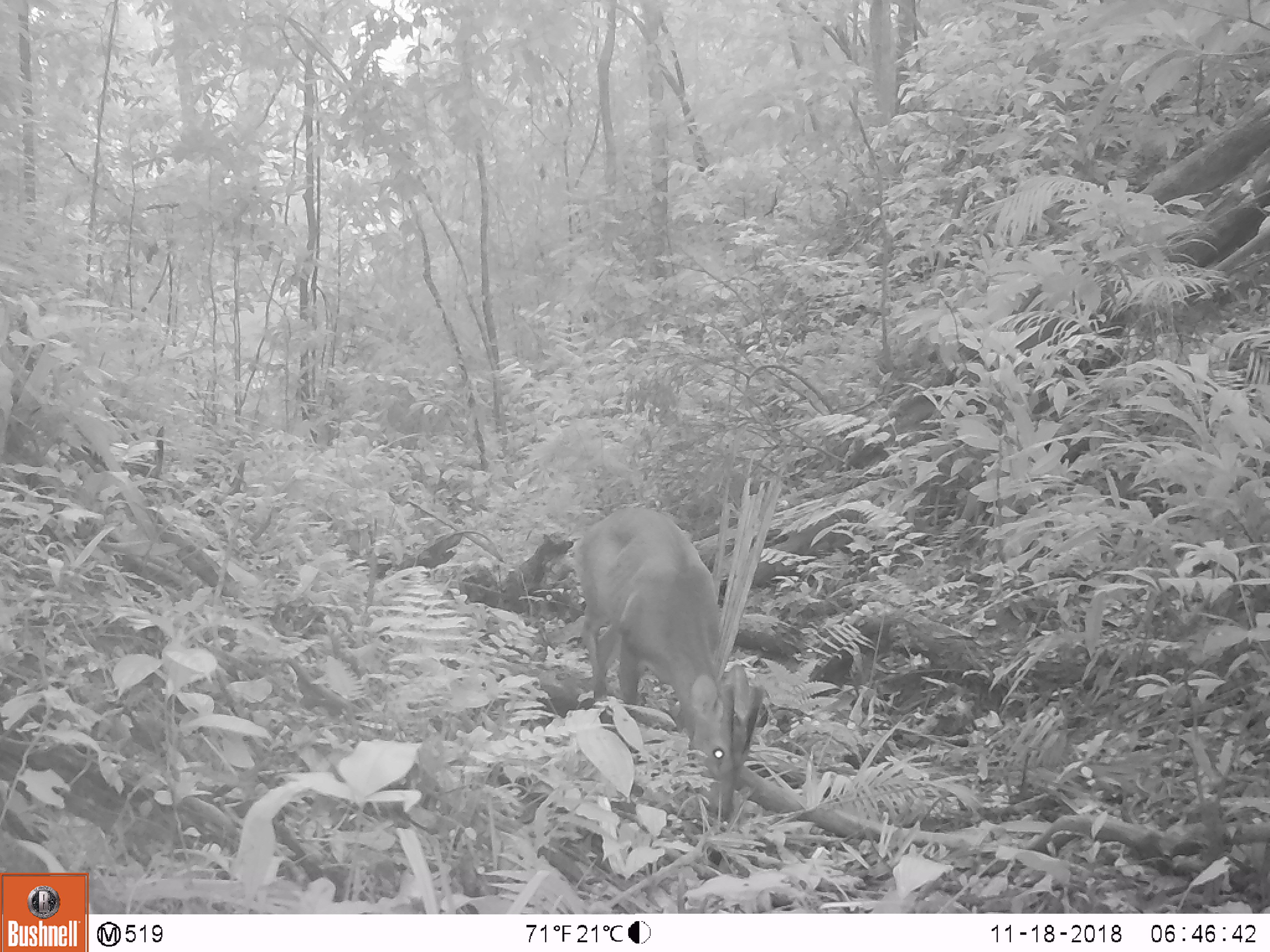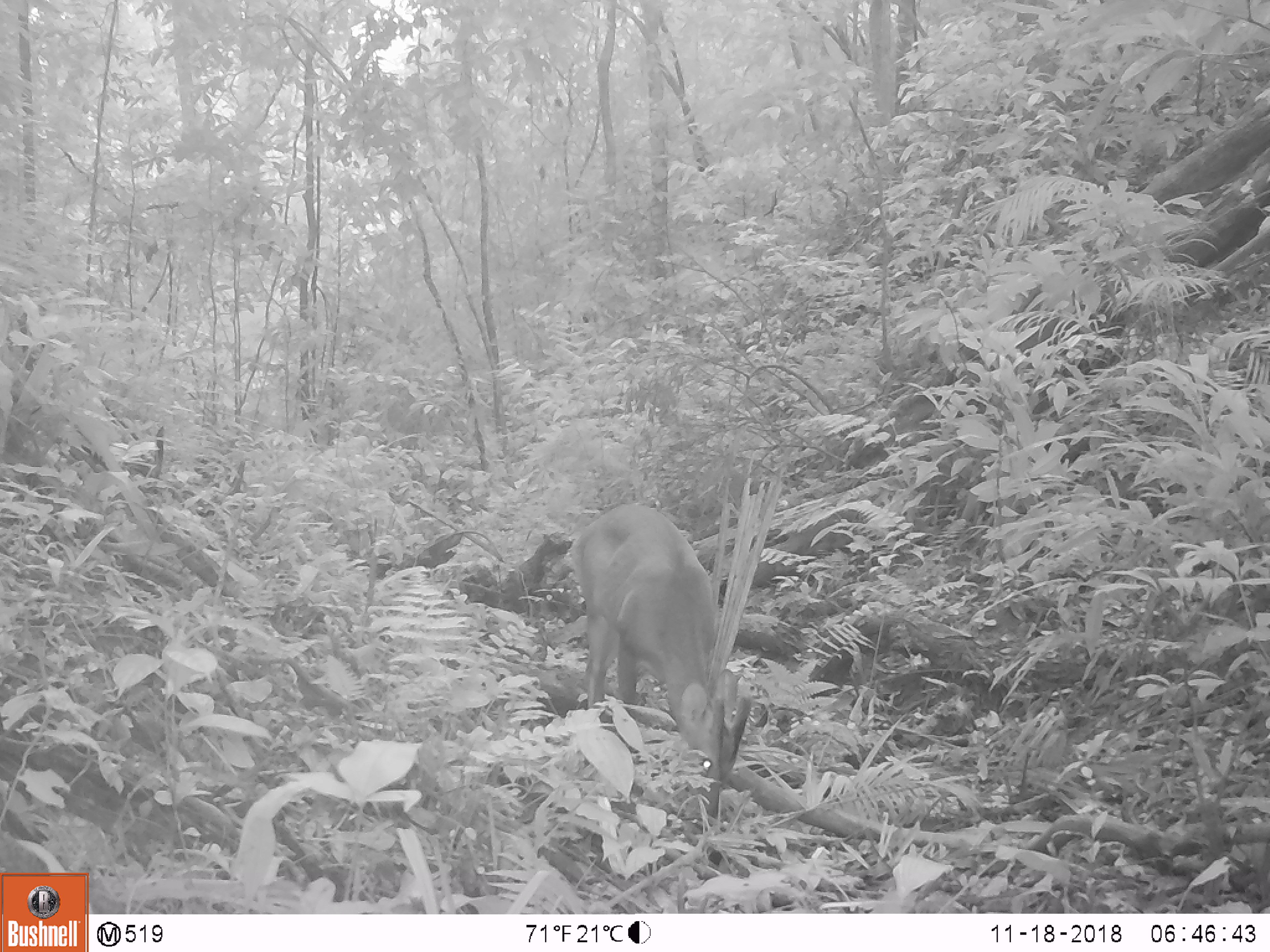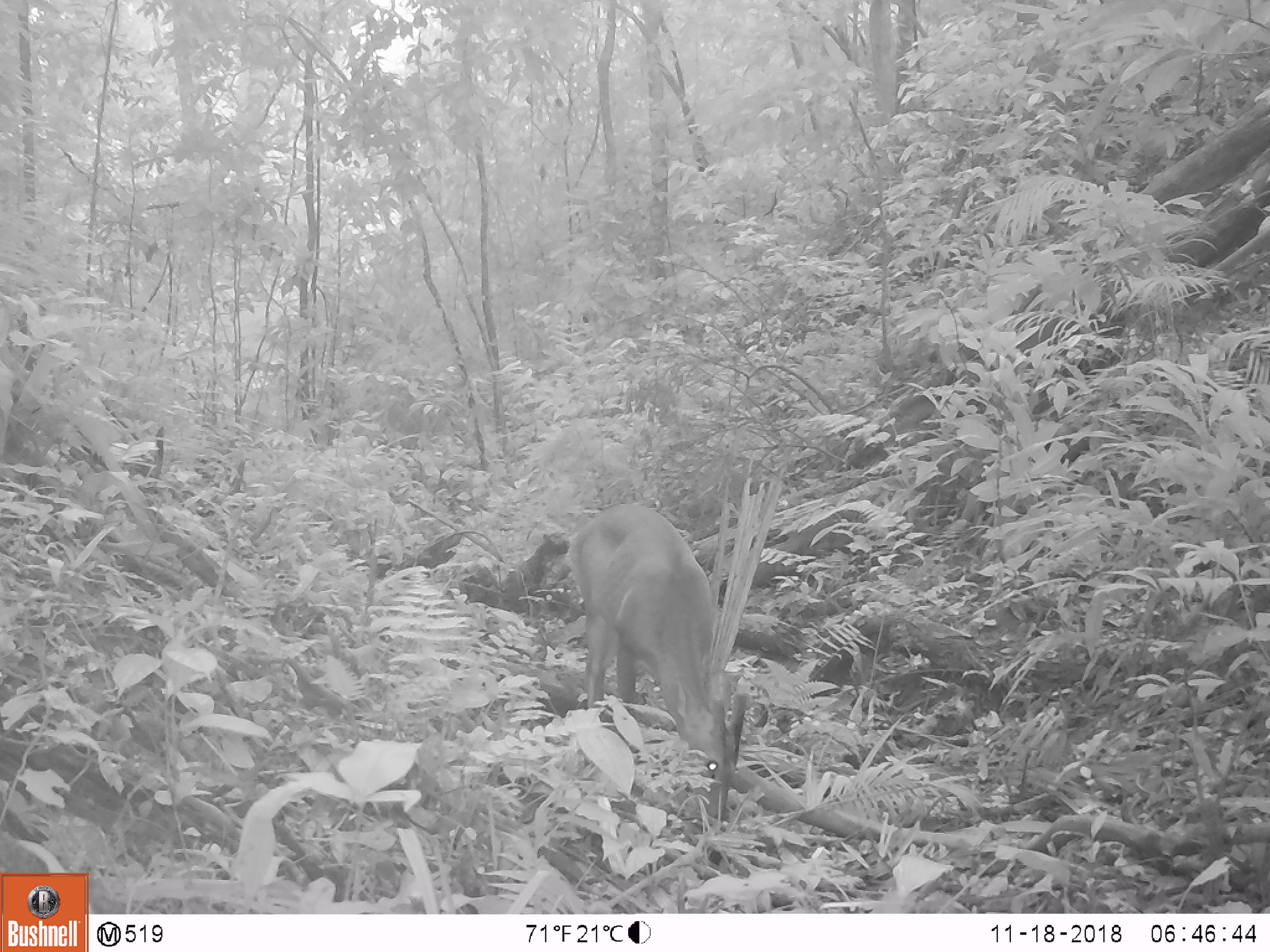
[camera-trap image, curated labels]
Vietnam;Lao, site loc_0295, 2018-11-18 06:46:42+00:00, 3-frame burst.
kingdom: Animalia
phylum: Chordata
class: Mammalia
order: Artiodactyla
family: Cervidae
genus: Muntiacus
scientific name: Muntiacus vuquangensis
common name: large-antlered muntjac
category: large antlered muntjac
Large antlered muntjac (large-antlered muntjac) (Muntiacus vuquangensis). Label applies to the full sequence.